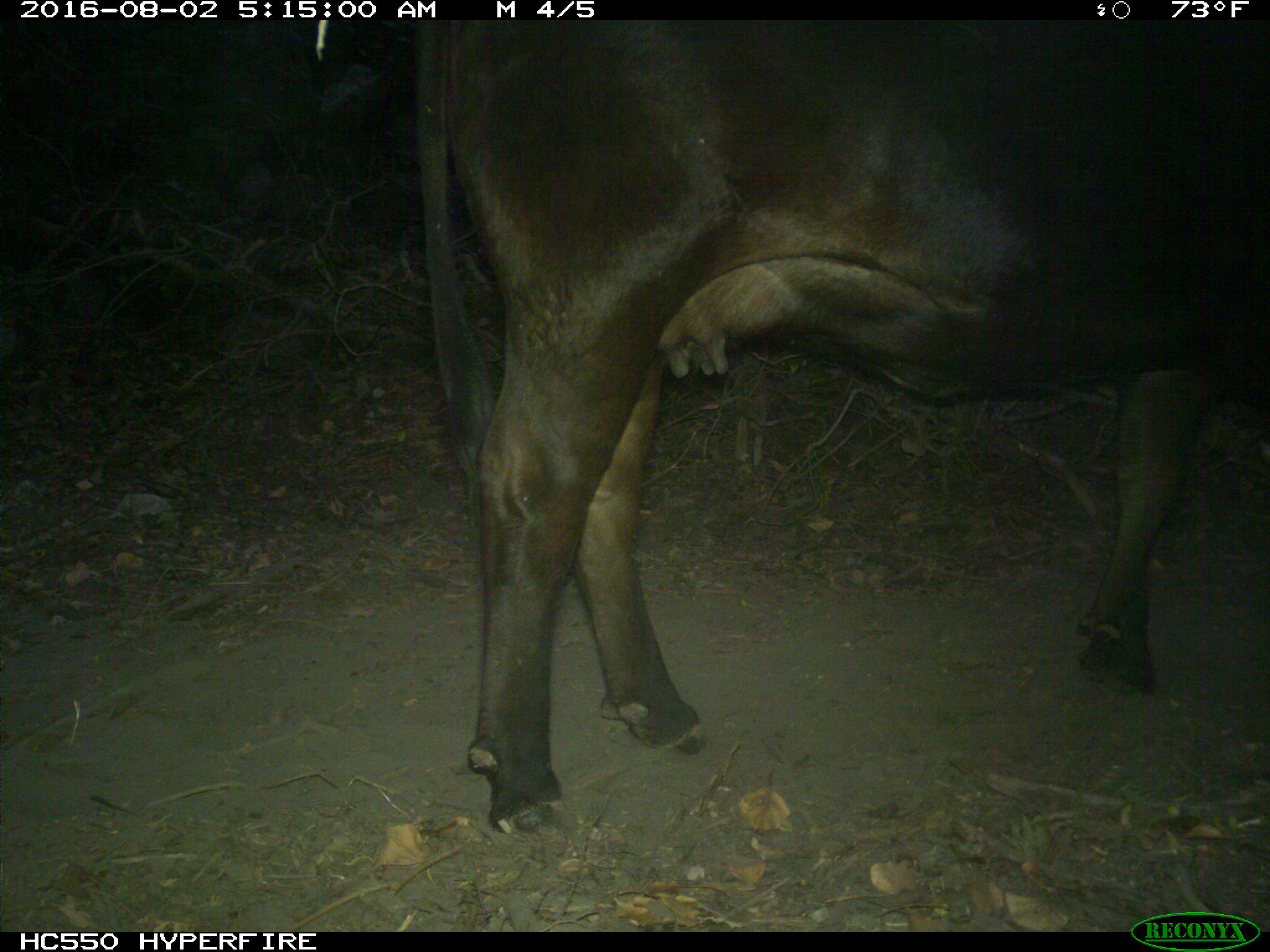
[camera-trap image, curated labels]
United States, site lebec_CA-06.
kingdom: Animalia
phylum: Chordata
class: Mammalia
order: Artiodactyla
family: Bovidae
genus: Bos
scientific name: Bos taurus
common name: domestic cow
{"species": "Bos taurus (domestic cow)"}